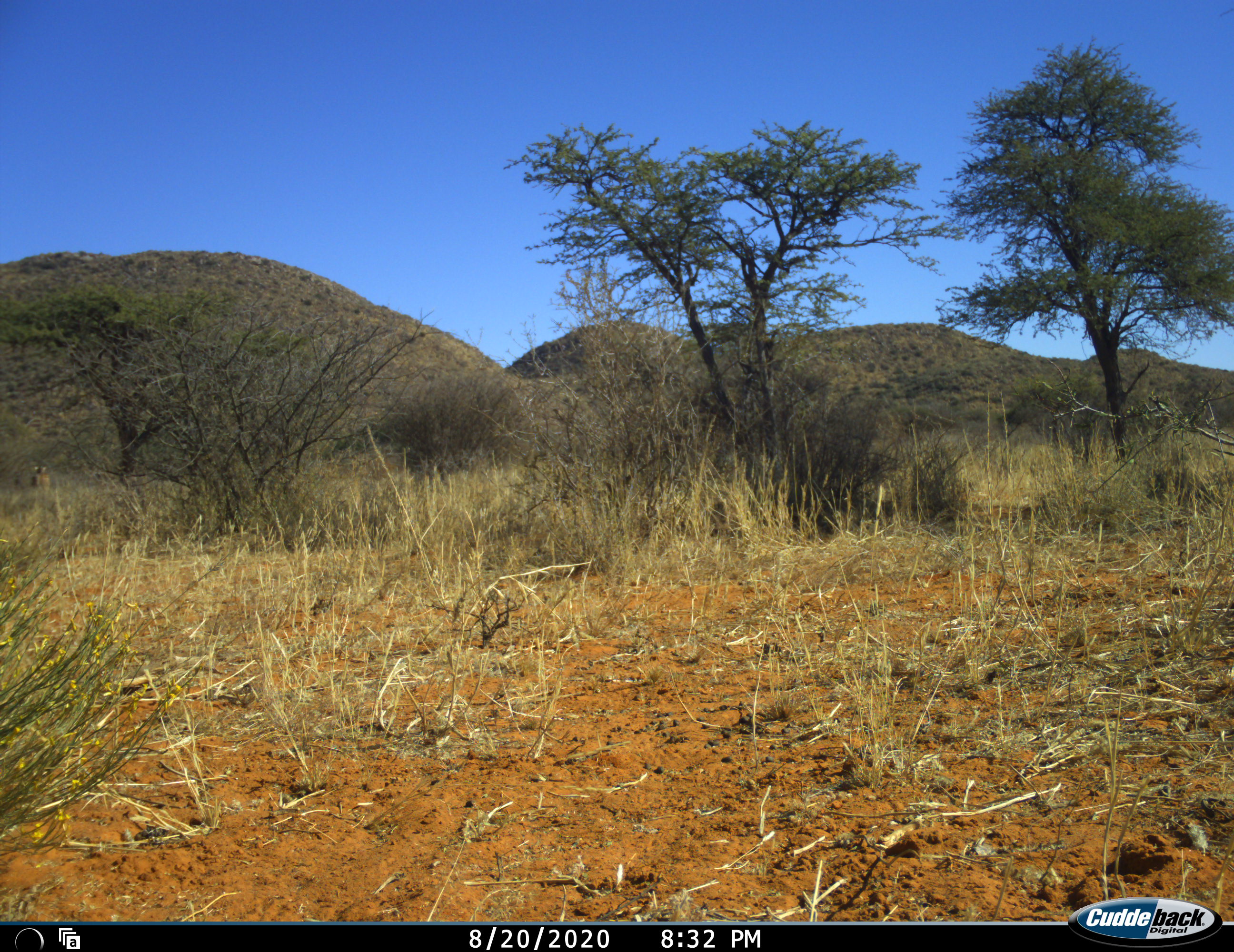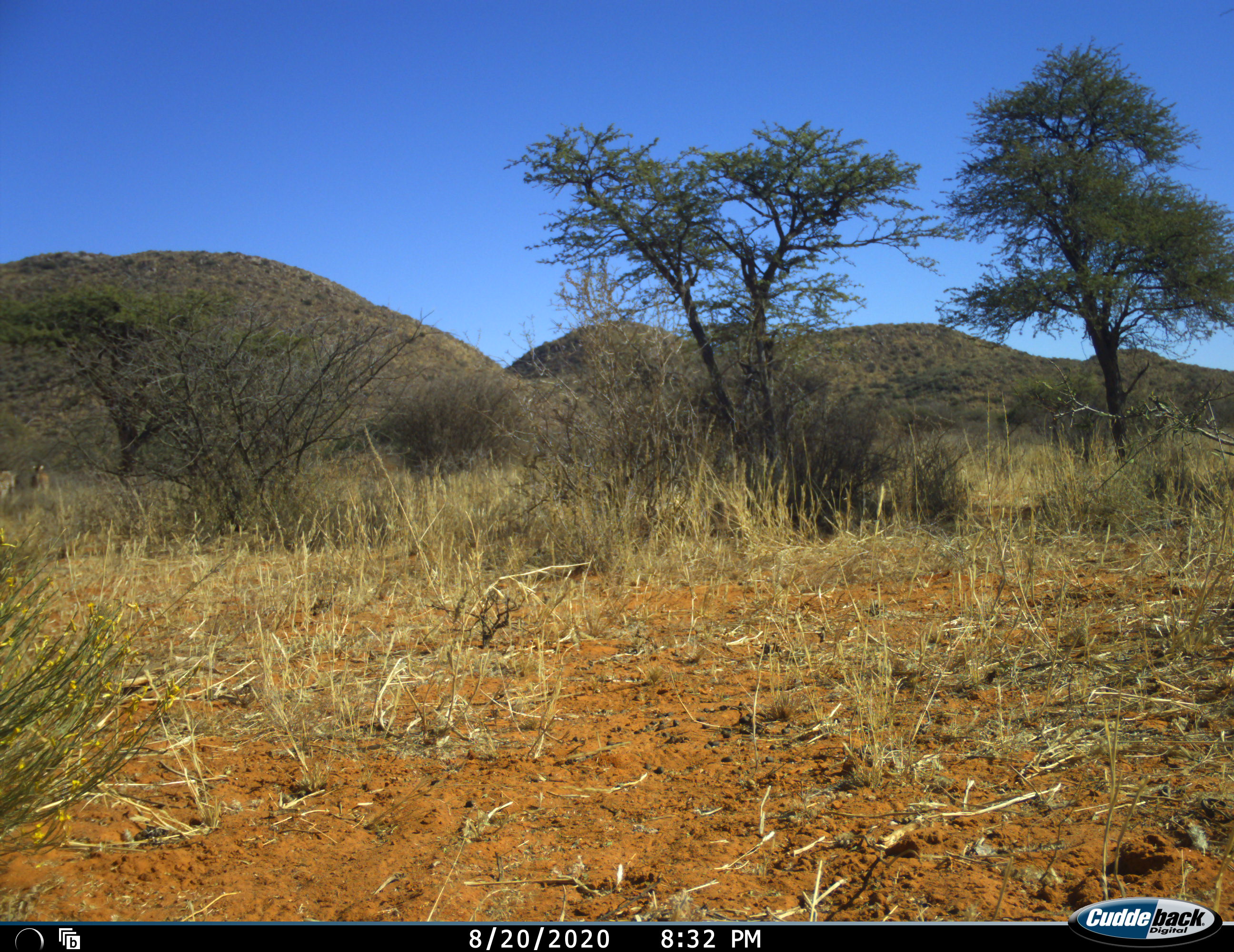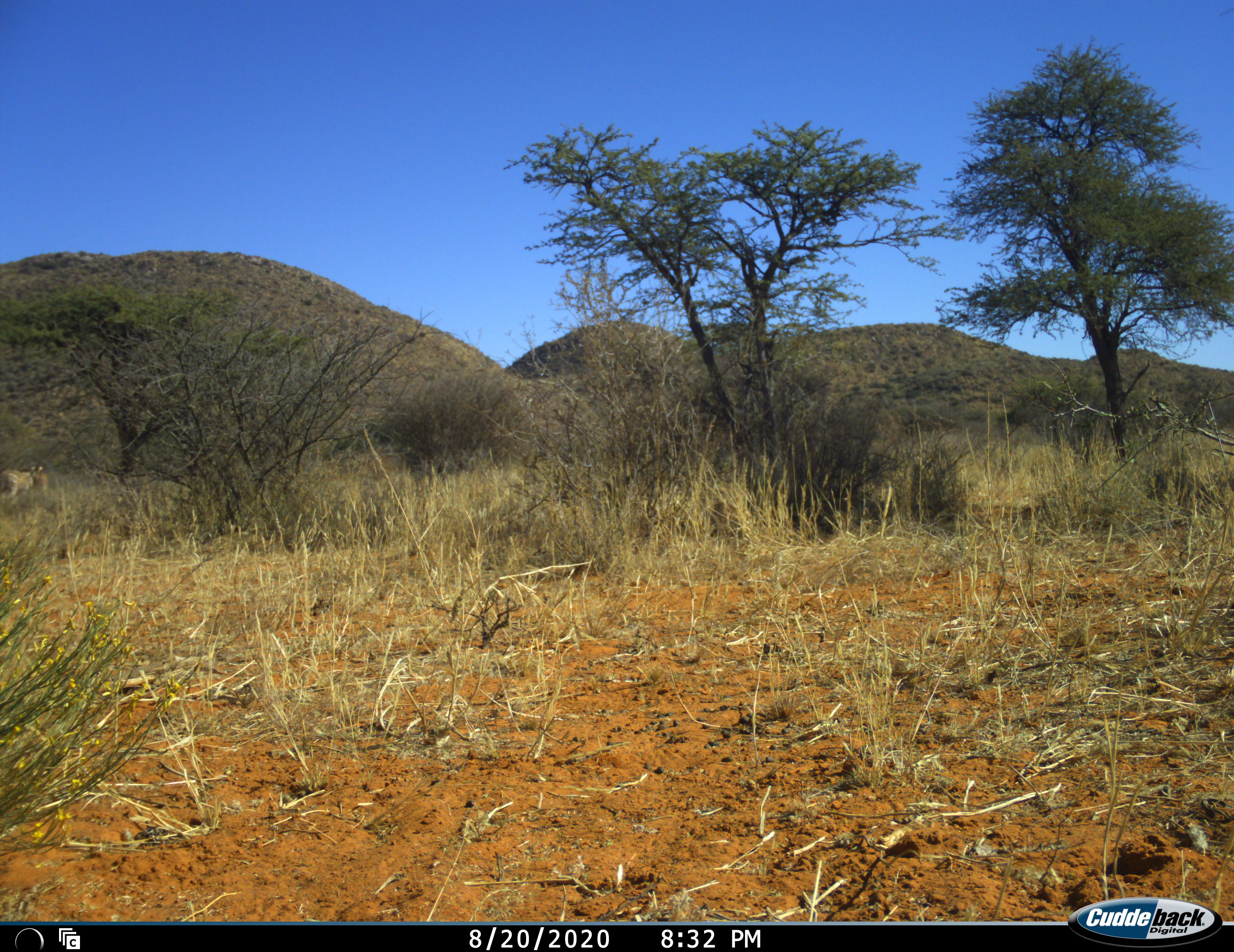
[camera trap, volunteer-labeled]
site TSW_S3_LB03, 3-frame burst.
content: unidentified animal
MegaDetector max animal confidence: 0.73